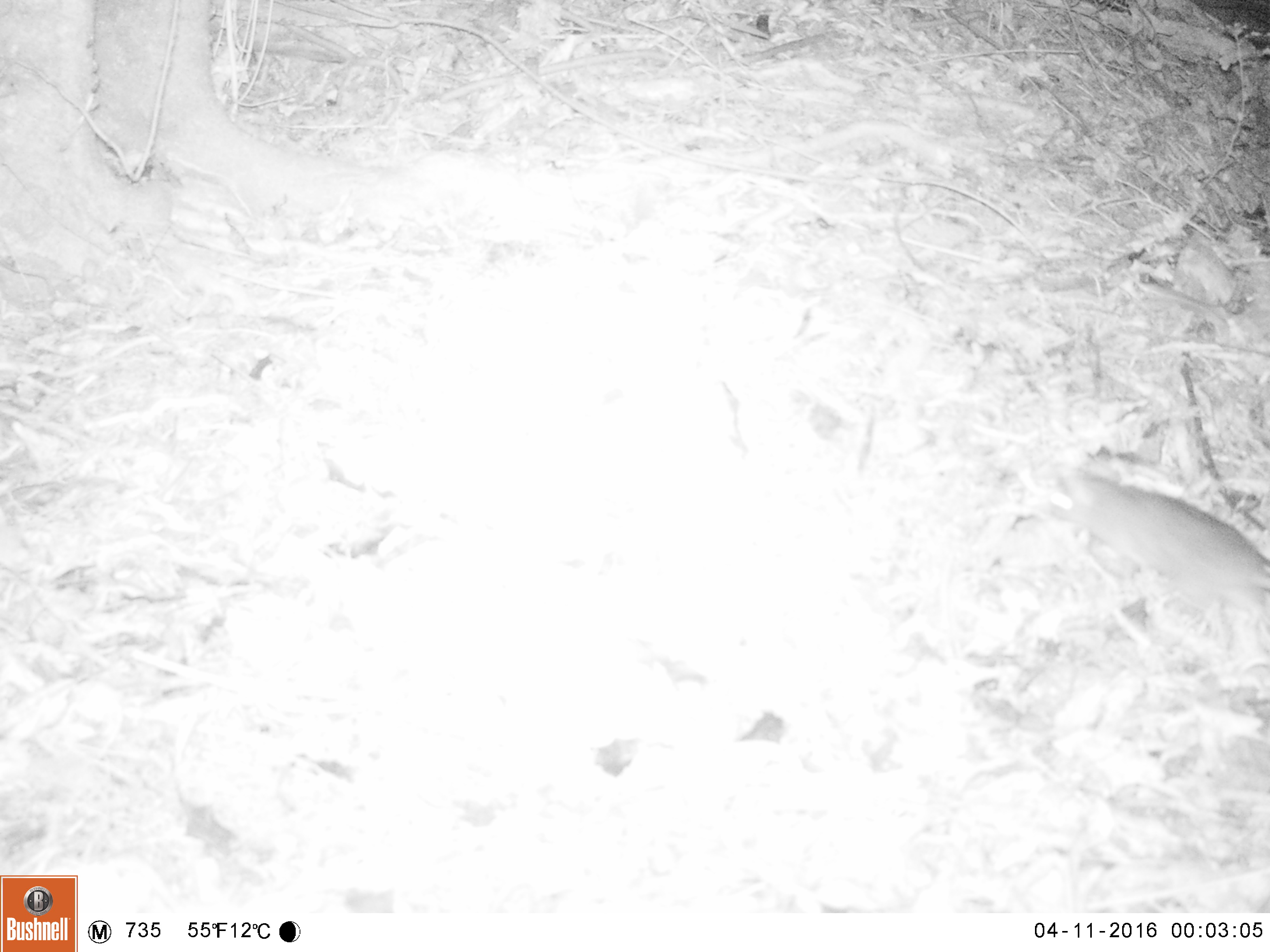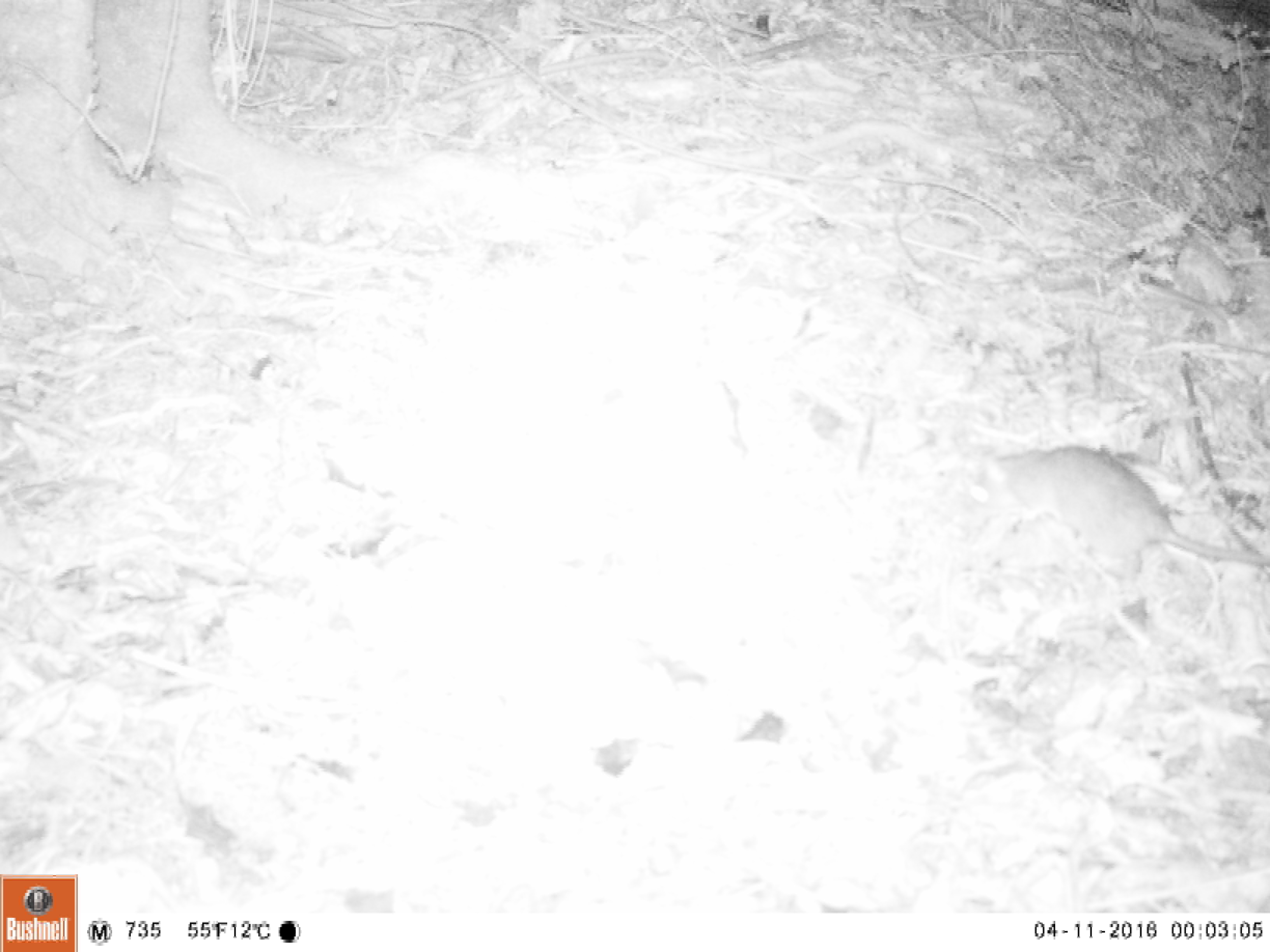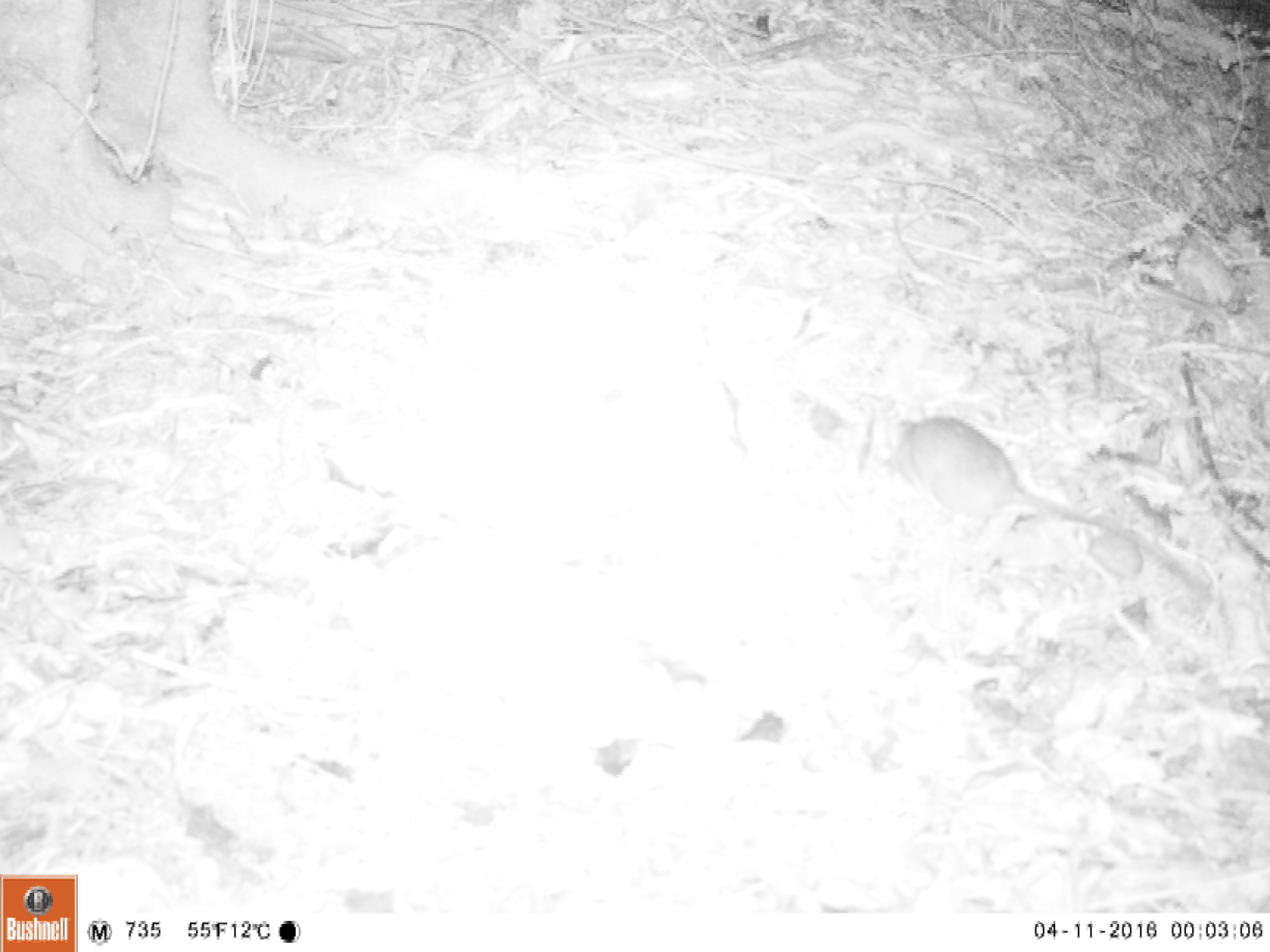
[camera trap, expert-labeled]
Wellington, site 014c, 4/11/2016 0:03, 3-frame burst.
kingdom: Animalia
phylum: Chordata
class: Mammalia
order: Rodentia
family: Muridae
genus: Rattus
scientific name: Rattus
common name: rat